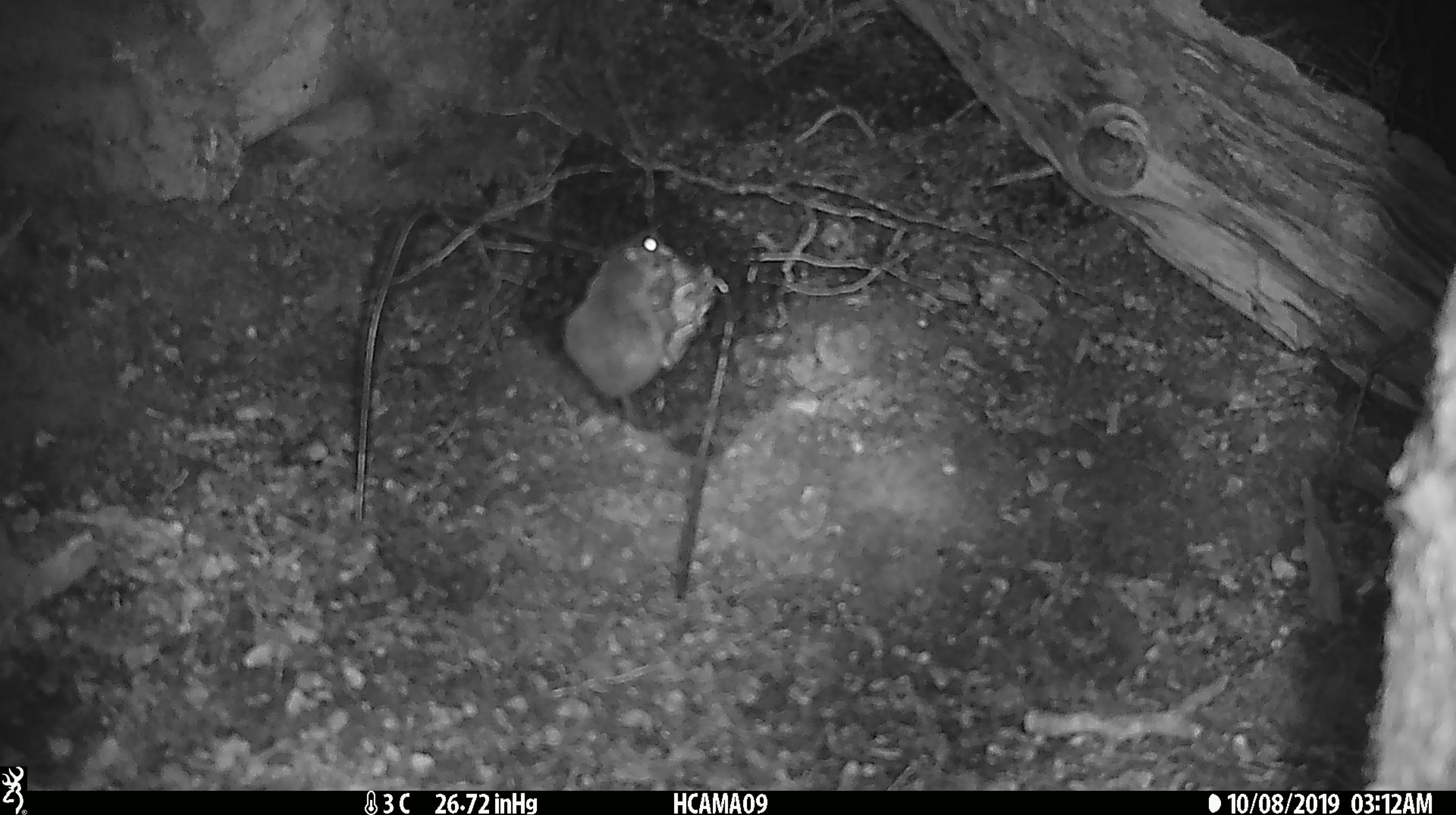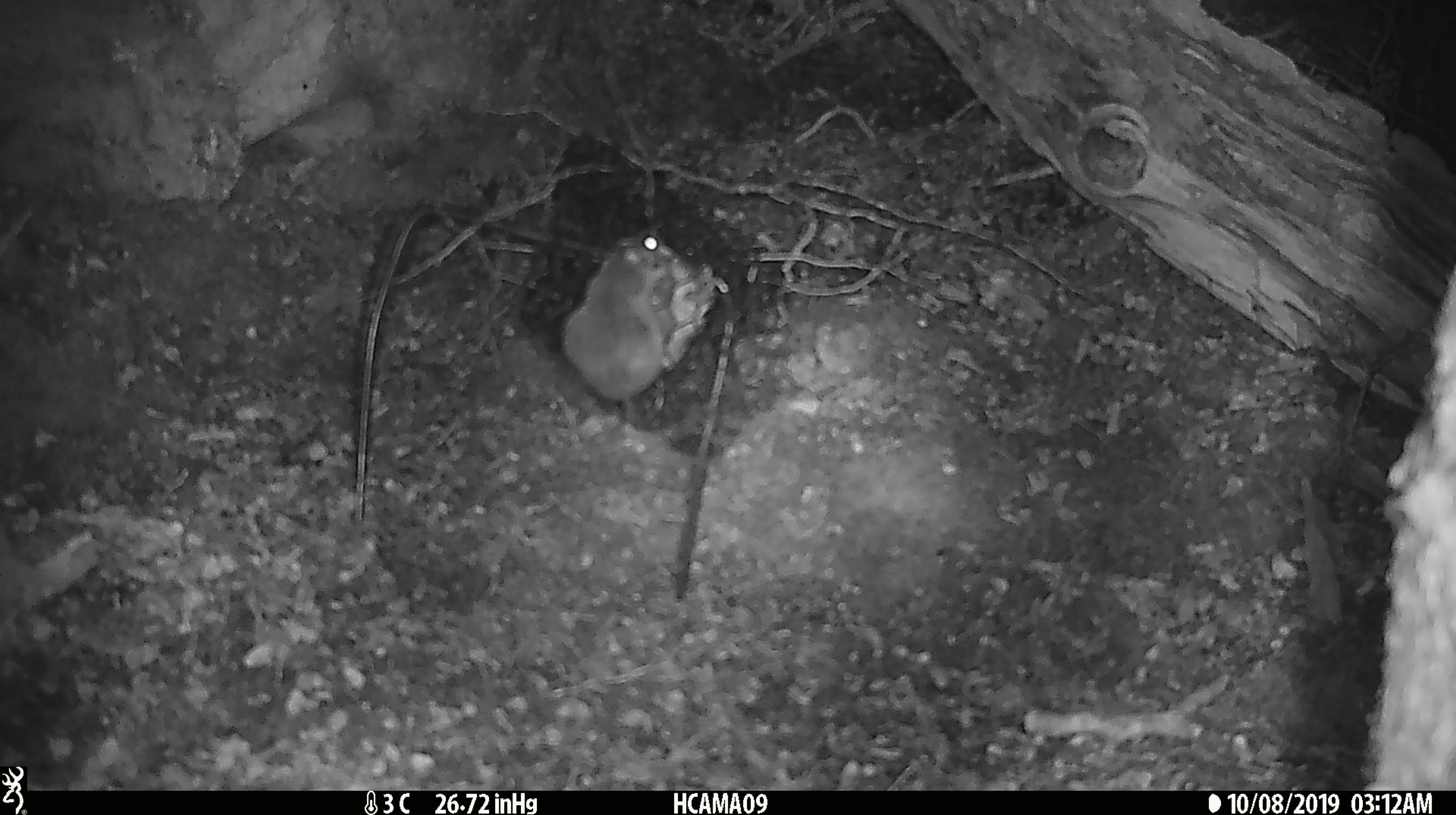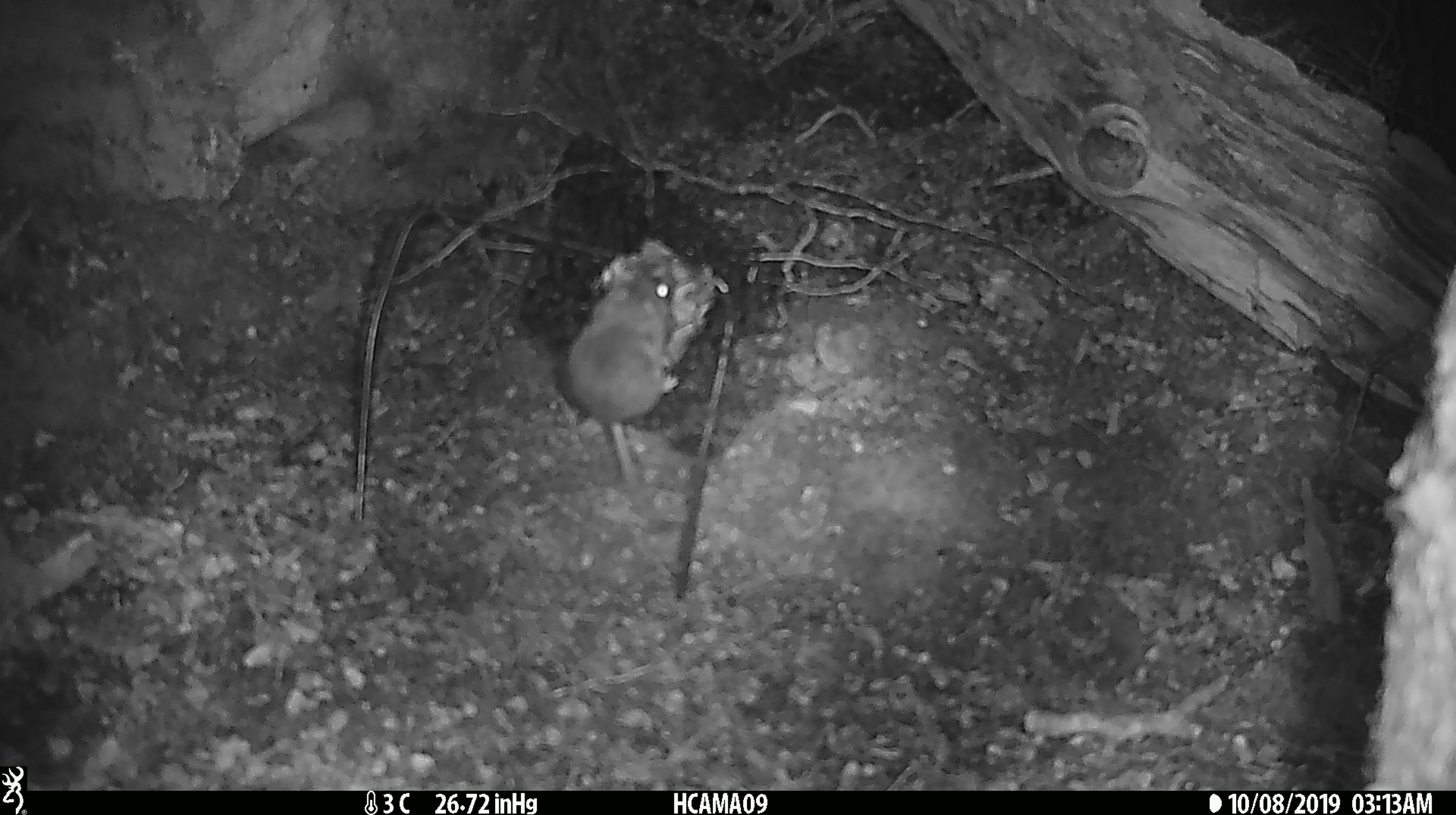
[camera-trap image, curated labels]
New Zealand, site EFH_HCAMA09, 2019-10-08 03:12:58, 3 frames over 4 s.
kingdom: Animalia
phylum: Chordata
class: Mammalia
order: Rodentia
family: Muridae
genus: Mus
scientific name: Mus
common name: mouse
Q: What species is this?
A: Mouse (Mus).